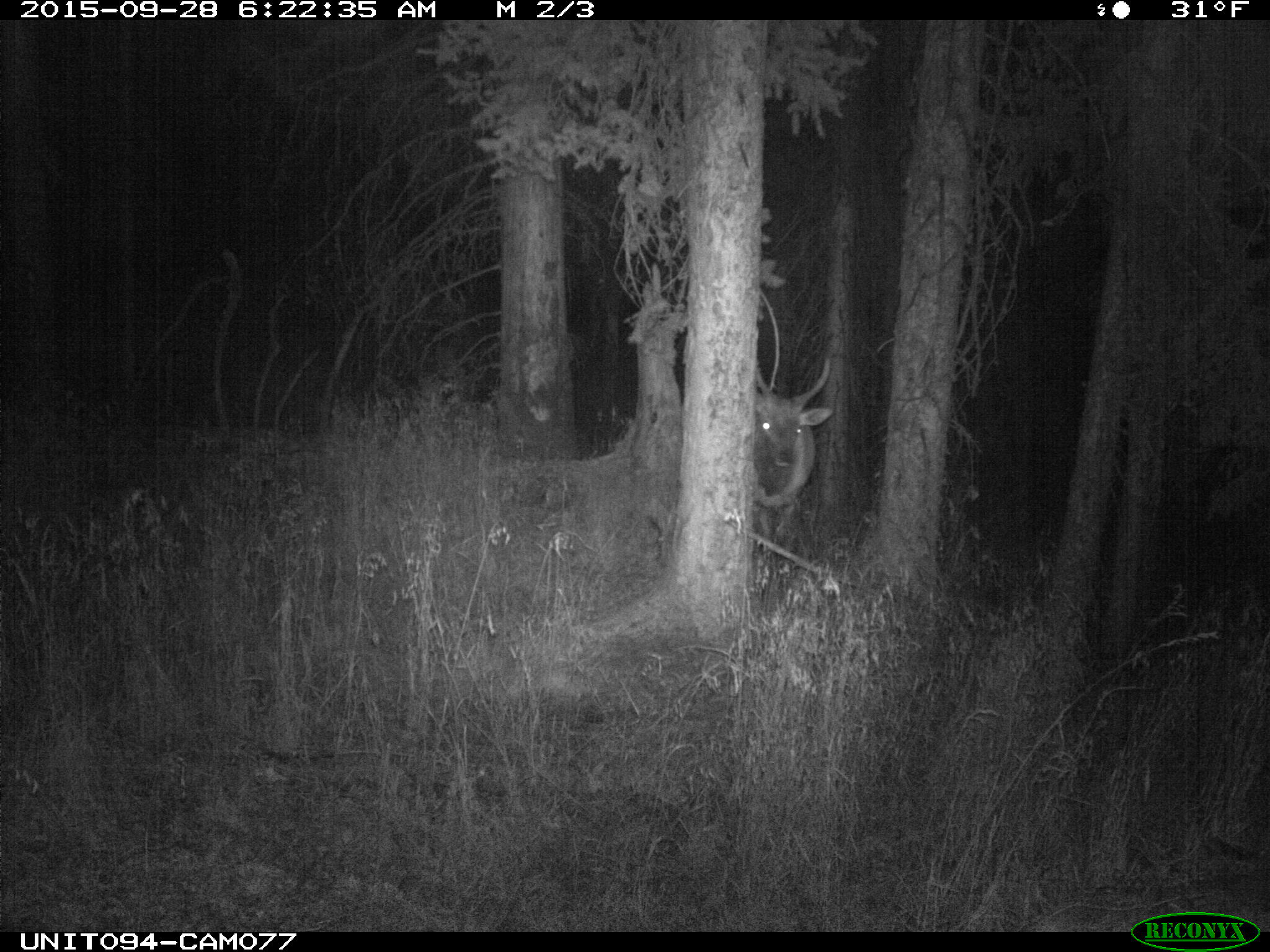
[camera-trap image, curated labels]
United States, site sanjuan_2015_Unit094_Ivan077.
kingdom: Animalia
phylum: Chordata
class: Mammalia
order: Artiodactyla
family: Cervidae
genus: Cervus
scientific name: Cervus elaphus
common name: red deer